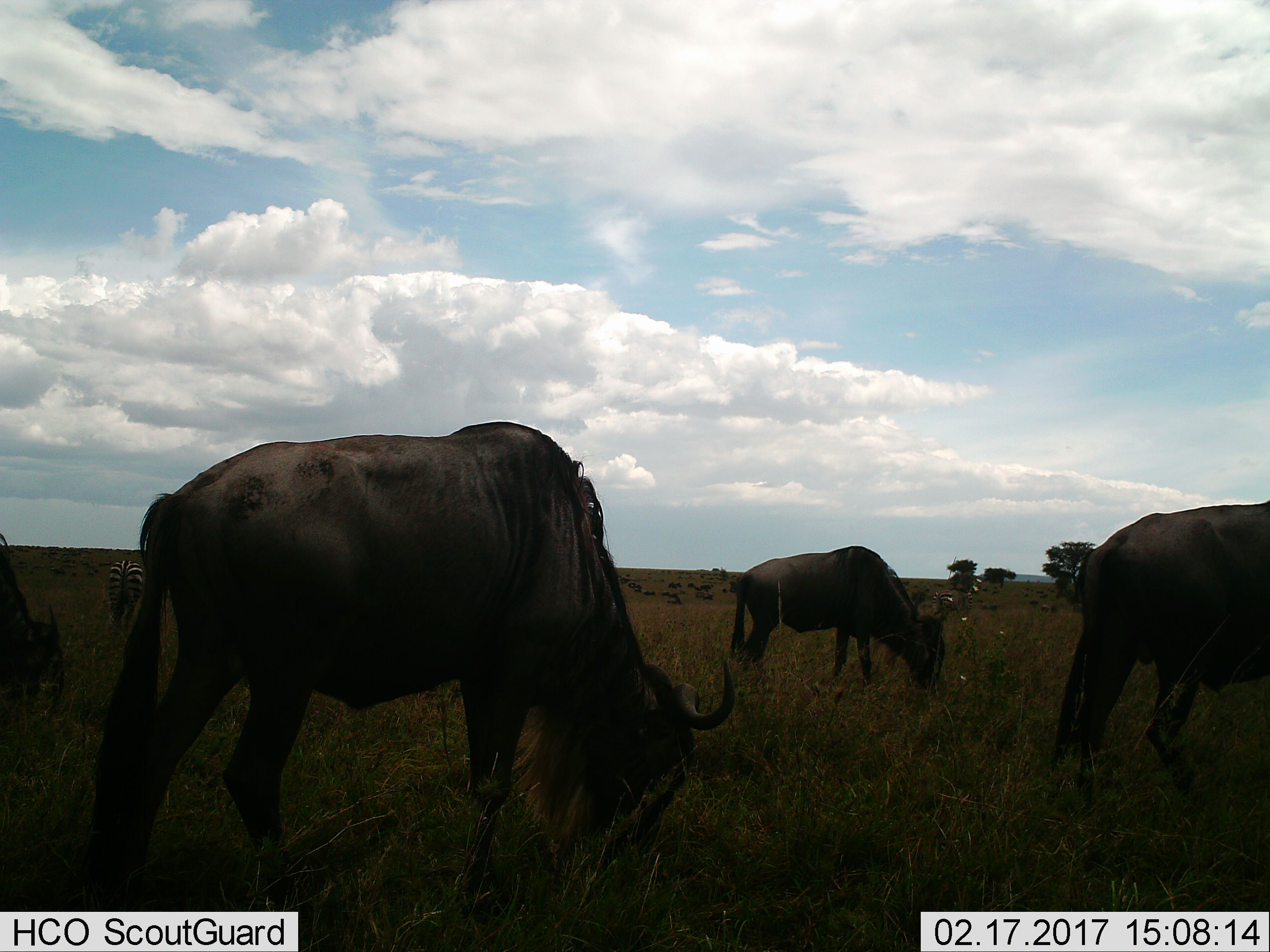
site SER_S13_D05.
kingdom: Animalia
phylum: Chordata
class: Mammalia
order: Artiodactyla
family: Bovidae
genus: Connochaetes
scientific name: Connochaetes taurinus taurinus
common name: blue wildebeest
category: wildebeestblue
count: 4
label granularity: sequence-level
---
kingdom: Animalia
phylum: Chordata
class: Mammalia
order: Perissodactyla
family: Equidae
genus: Equus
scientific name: Equus quagga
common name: plains zebra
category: zebraplains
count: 1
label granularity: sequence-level